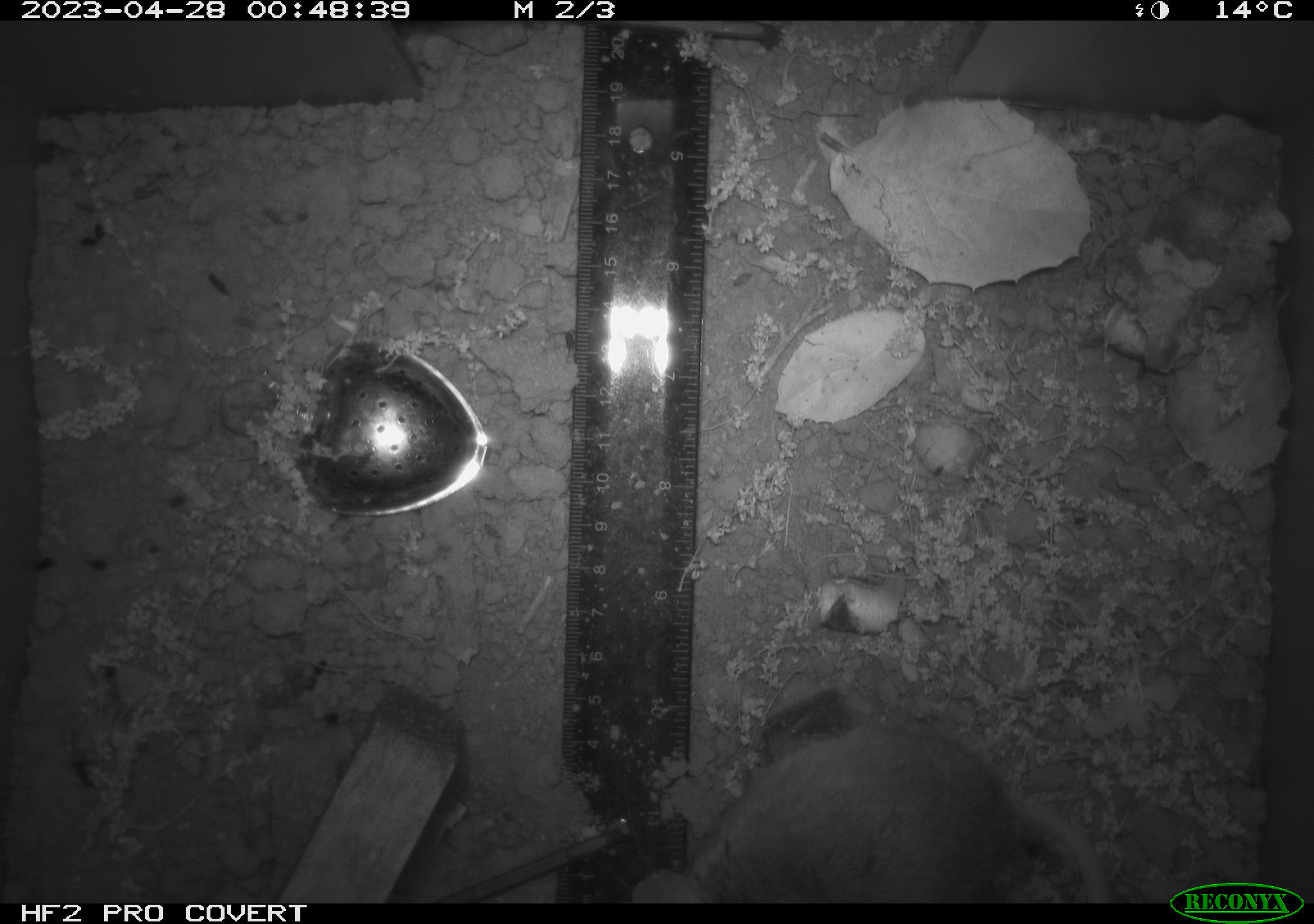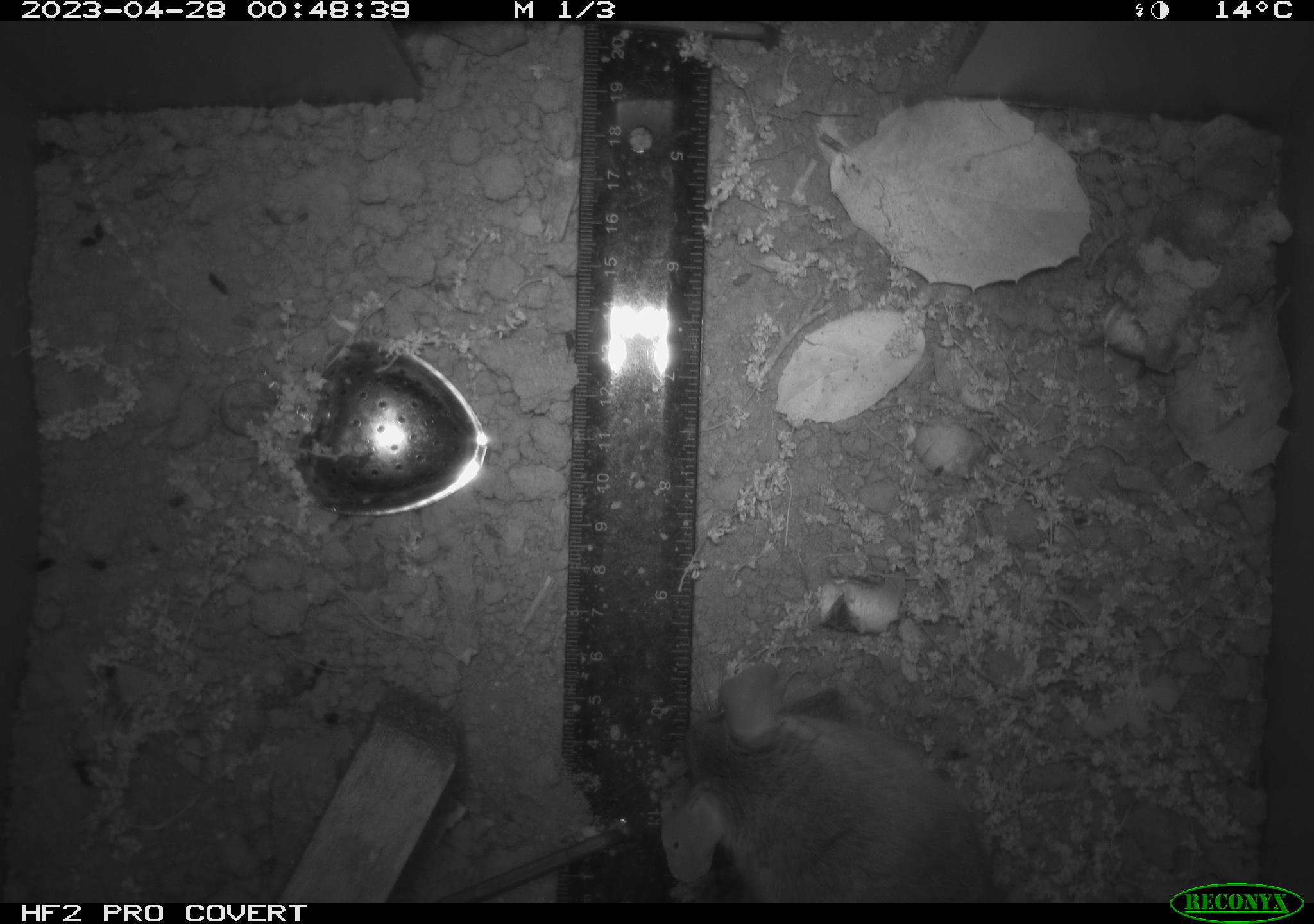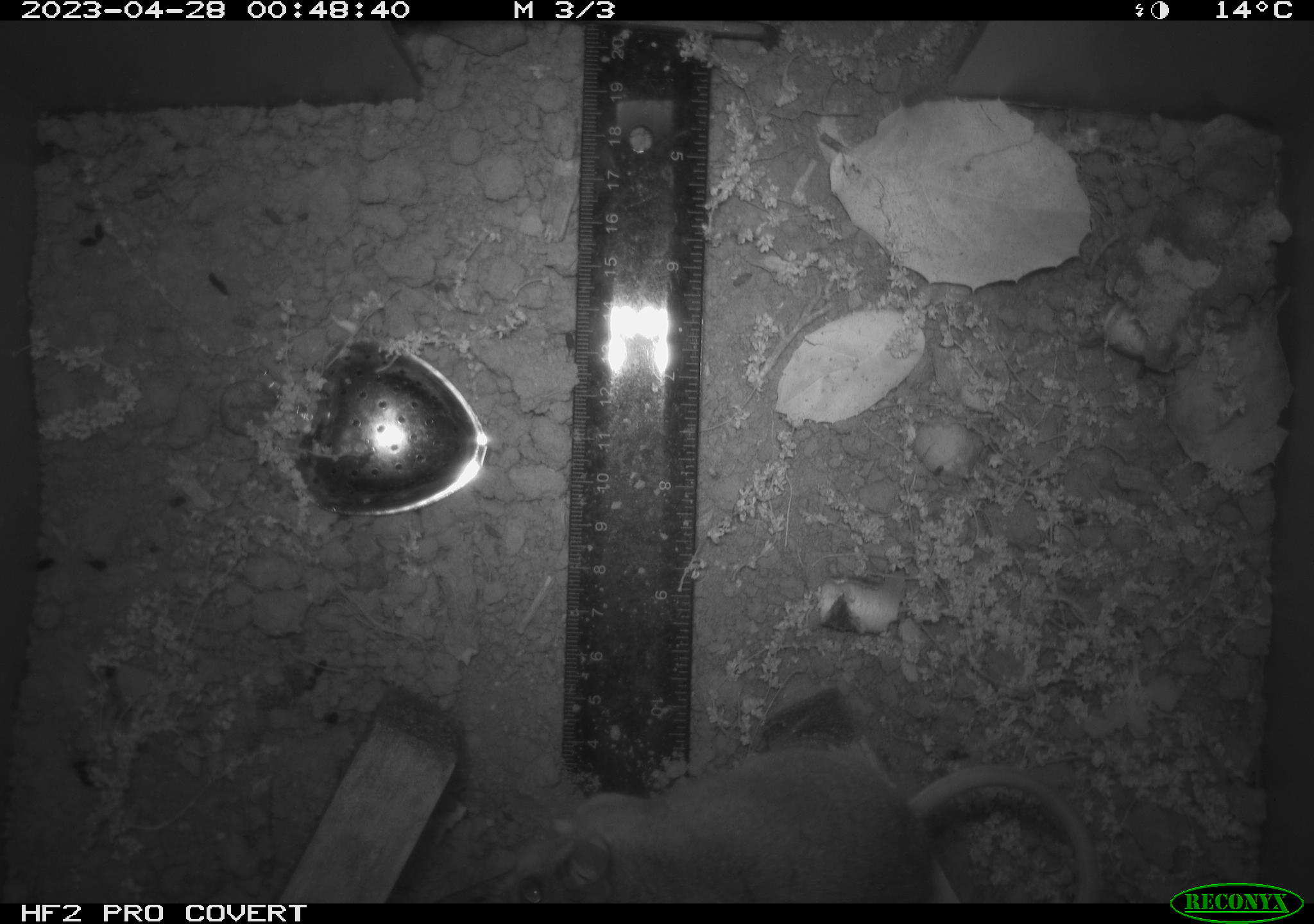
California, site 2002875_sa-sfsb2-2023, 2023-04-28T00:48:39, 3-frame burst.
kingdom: Animalia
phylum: Chordata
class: Mammalia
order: Rodentia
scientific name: Rodentia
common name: mouse species